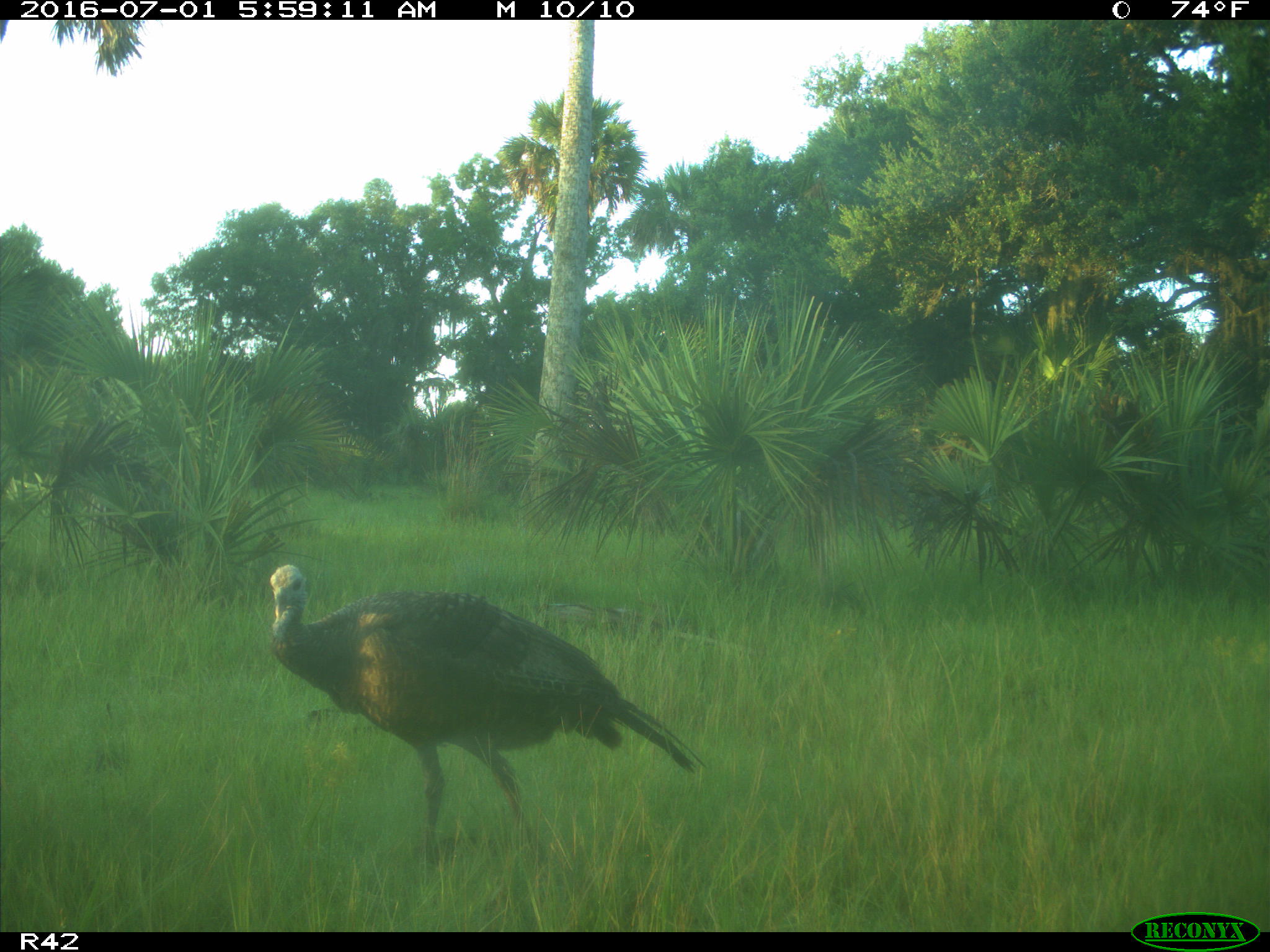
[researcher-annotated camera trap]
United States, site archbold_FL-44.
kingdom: Animalia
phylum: Chordata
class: Aves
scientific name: Aves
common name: birds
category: unidentified bird